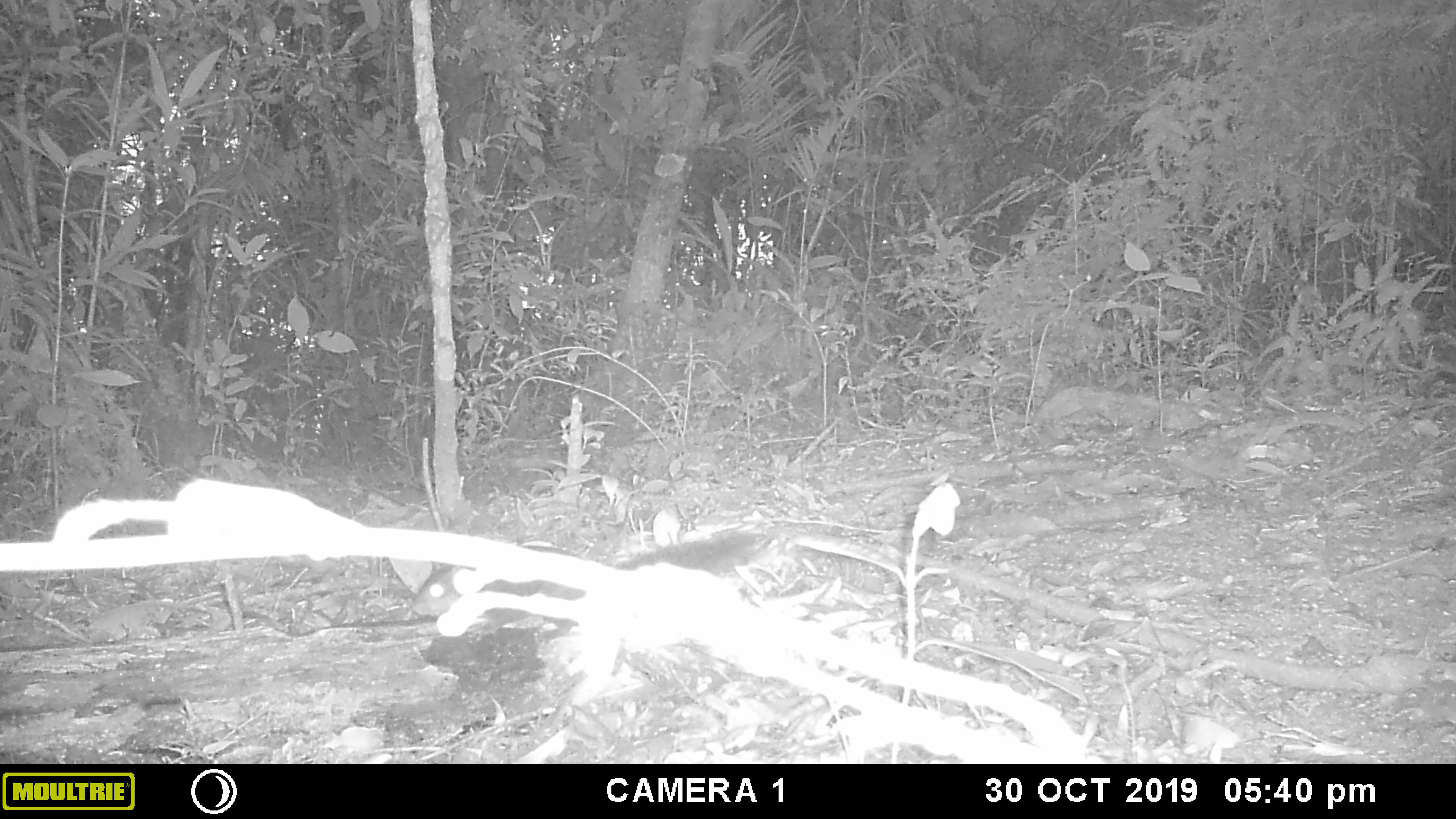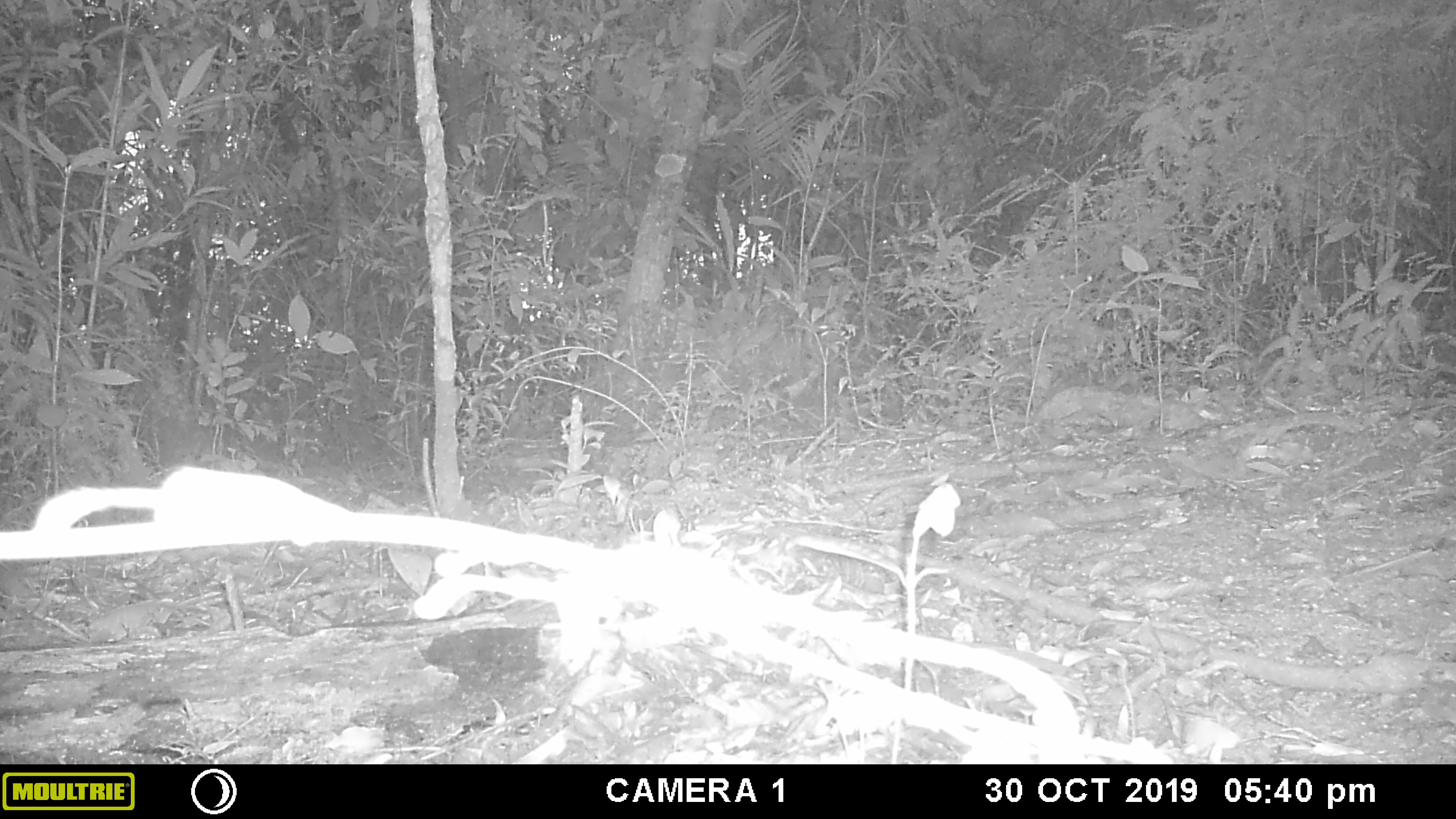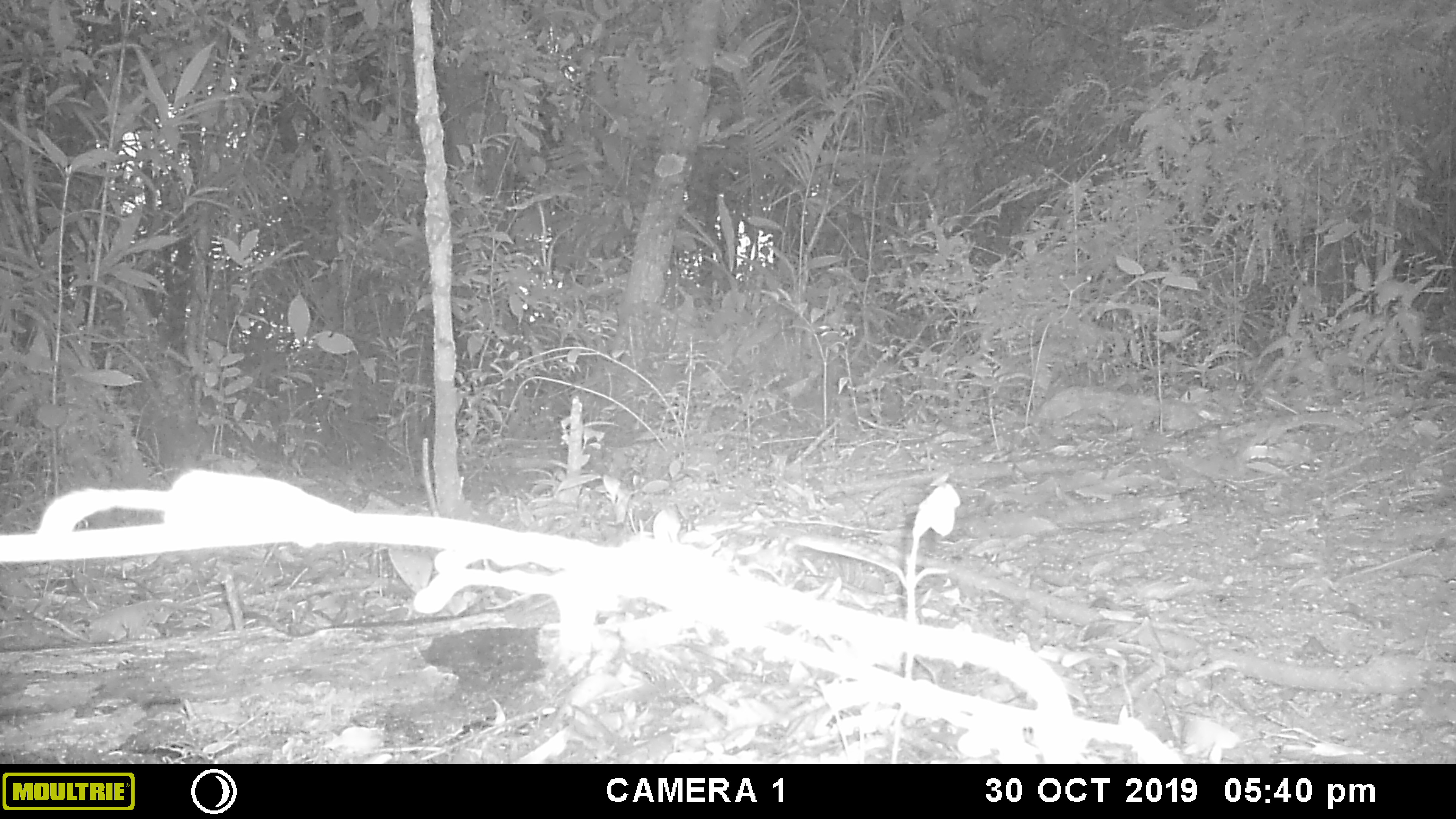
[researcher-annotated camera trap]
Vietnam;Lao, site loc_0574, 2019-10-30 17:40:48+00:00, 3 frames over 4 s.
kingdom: Animalia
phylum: Chordata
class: Mammalia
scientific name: Mammalia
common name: mammal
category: unidentified small mammal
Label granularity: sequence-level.